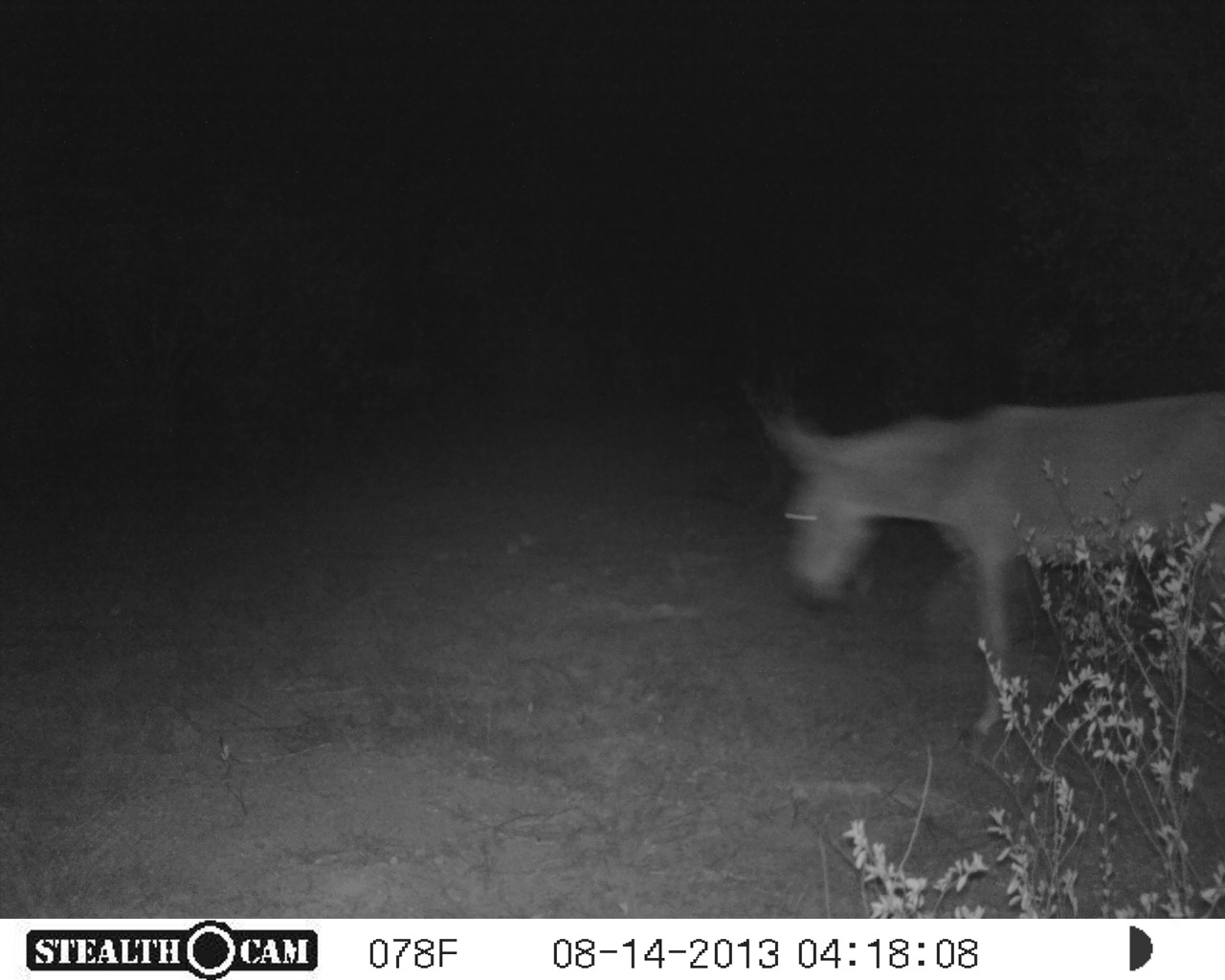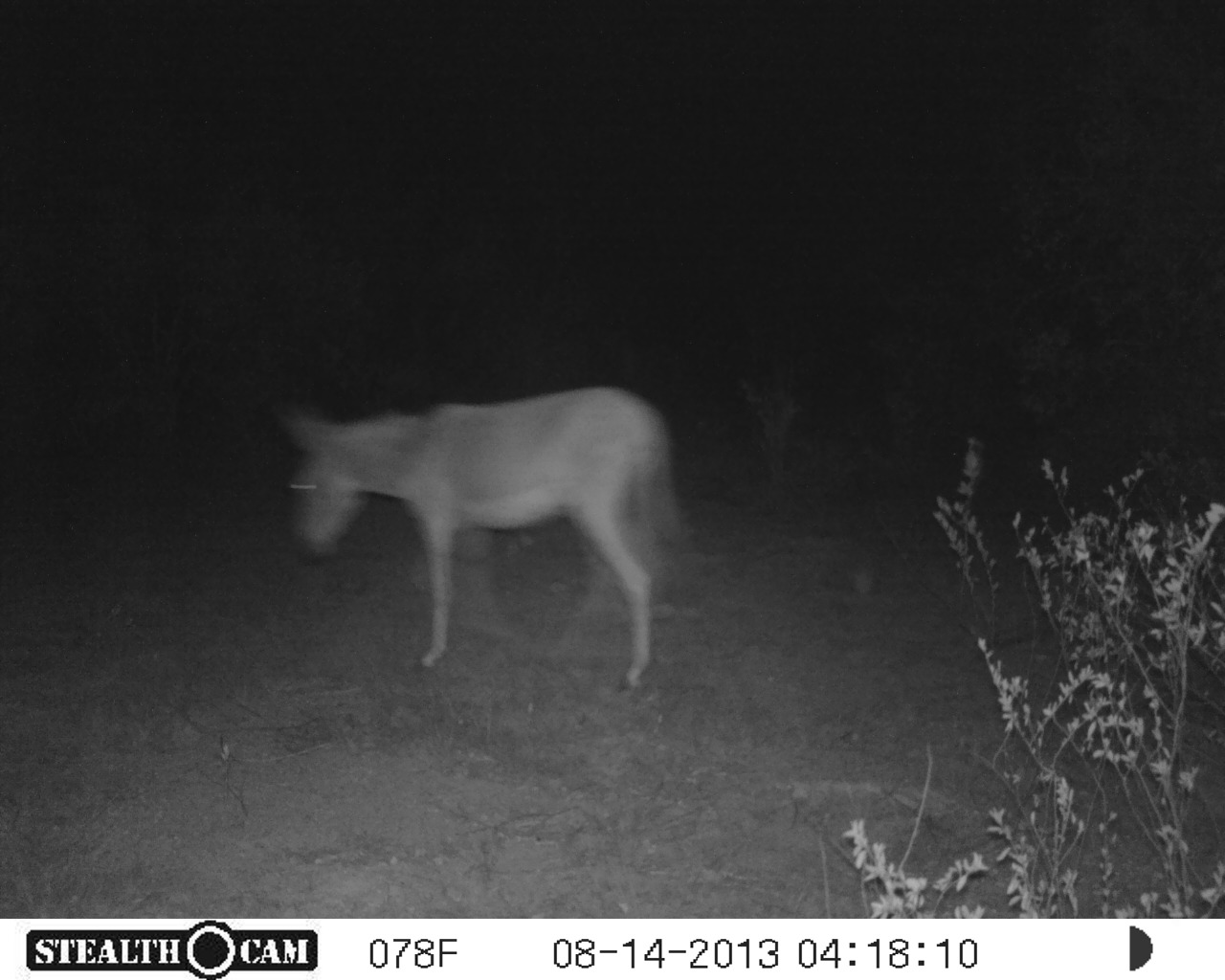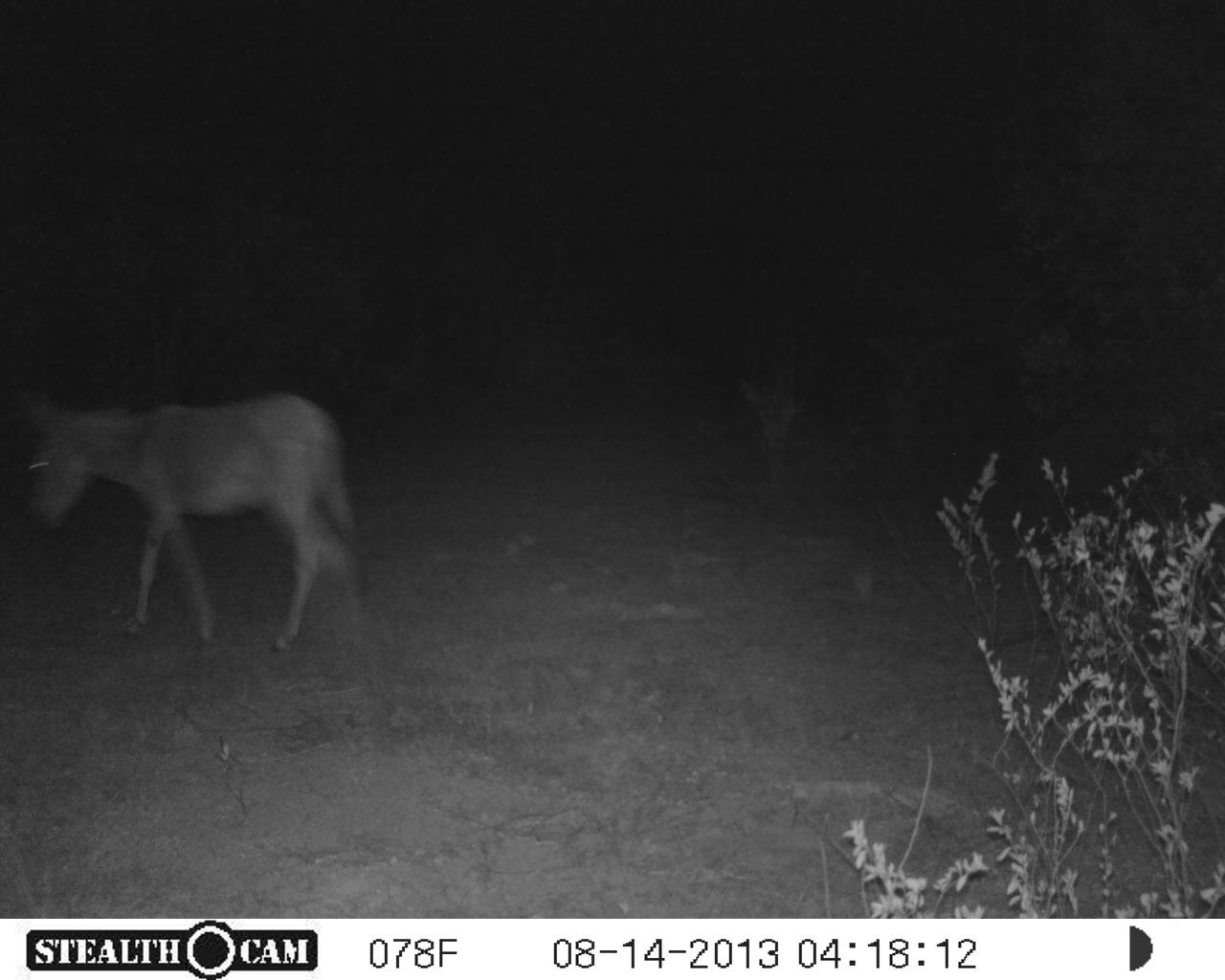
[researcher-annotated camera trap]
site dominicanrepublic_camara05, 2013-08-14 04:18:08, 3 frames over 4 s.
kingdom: Animalia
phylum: Chordata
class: Mammalia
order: Perissodactyla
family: Equidae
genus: Equus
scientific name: Equus asinus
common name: donkey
Donkey (Equus asinus).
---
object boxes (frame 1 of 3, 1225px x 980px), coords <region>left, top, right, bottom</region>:
donkey: <region>767, 387, 1224, 751</region>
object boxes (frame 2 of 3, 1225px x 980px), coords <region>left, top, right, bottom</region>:
donkey: <region>274, 387, 686, 691</region>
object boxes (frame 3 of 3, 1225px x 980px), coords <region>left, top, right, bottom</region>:
donkey: <region>21, 389, 368, 656</region>